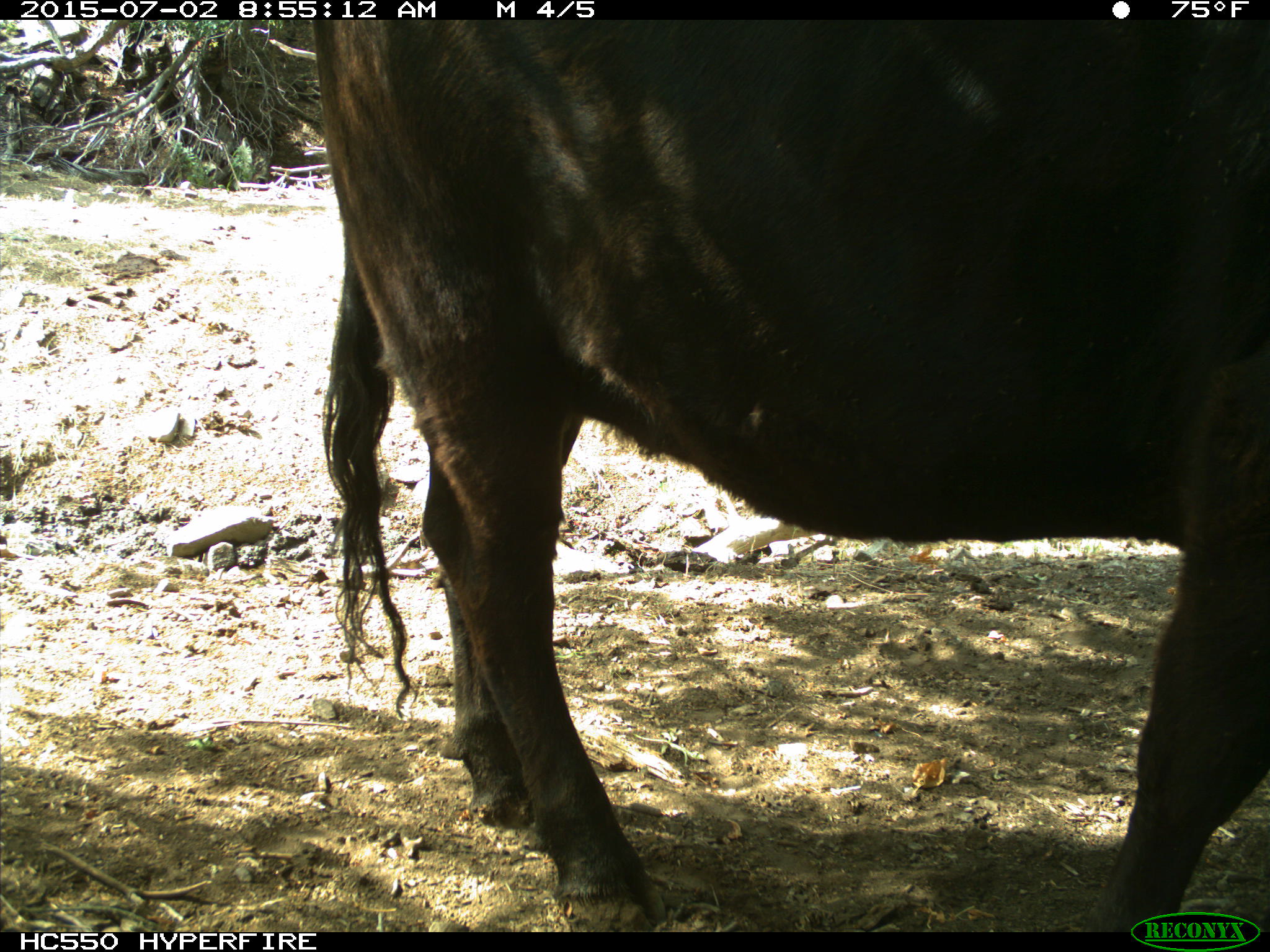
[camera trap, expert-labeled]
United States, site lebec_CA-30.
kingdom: Animalia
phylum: Chordata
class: Mammalia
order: Artiodactyla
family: Bovidae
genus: Bos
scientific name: Bos taurus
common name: domestic cow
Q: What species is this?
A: Bos taurus (domestic cow).